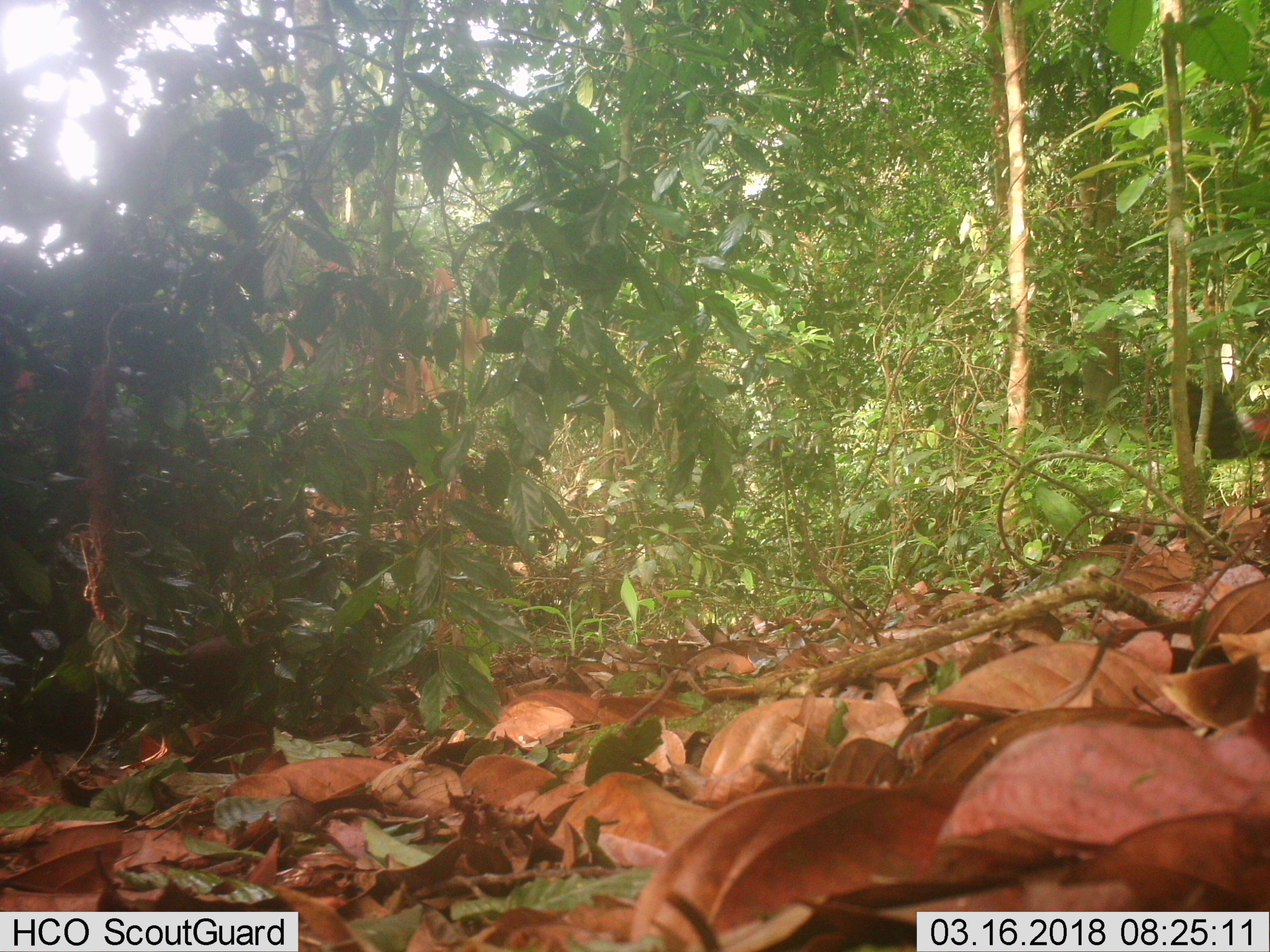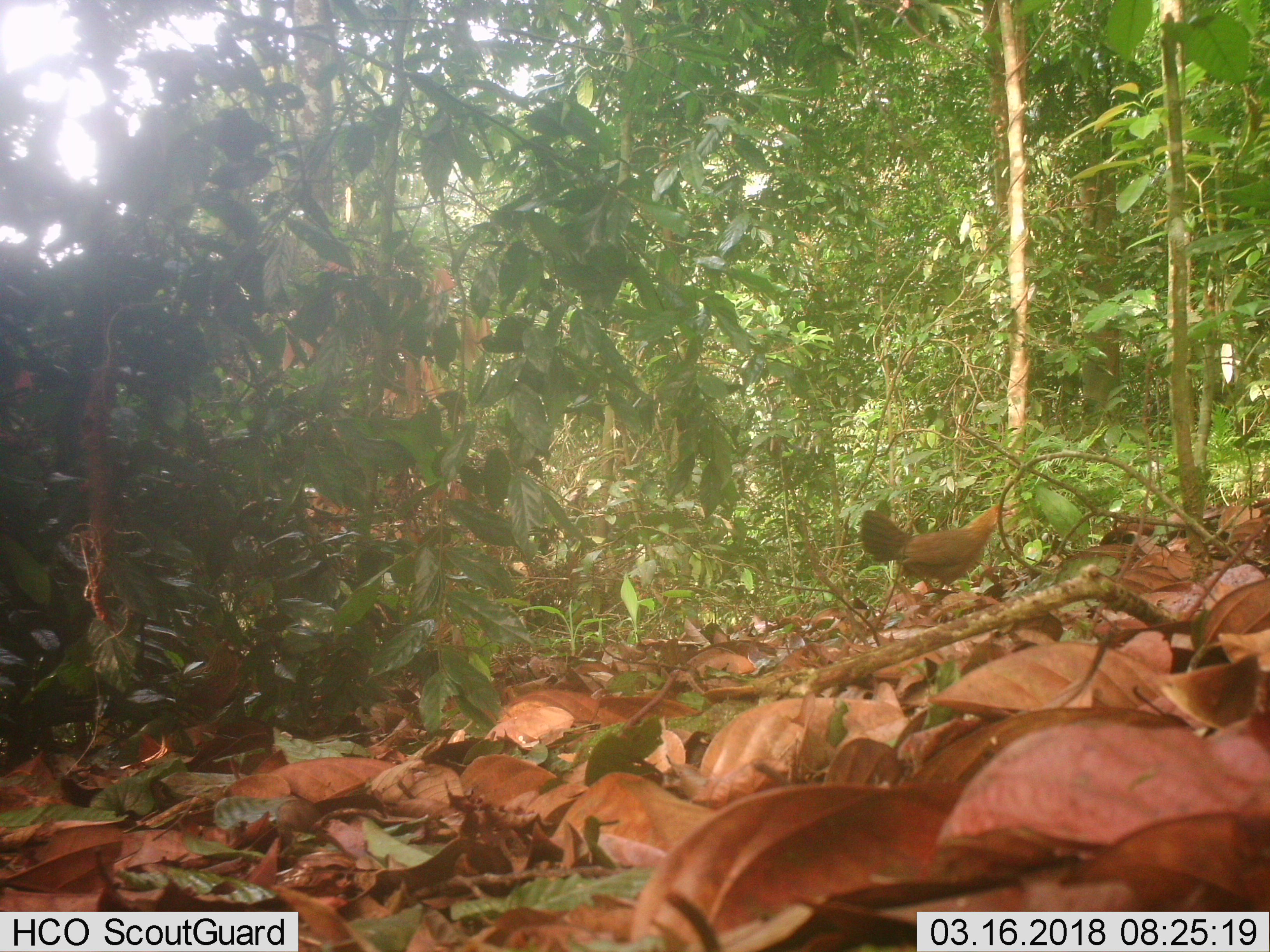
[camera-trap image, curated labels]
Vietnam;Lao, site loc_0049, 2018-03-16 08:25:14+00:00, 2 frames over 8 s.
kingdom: Animalia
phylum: Chordata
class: Aves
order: Galliformes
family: Phasianidae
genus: Gallus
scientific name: Gallus gallus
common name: red junglefowl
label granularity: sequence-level